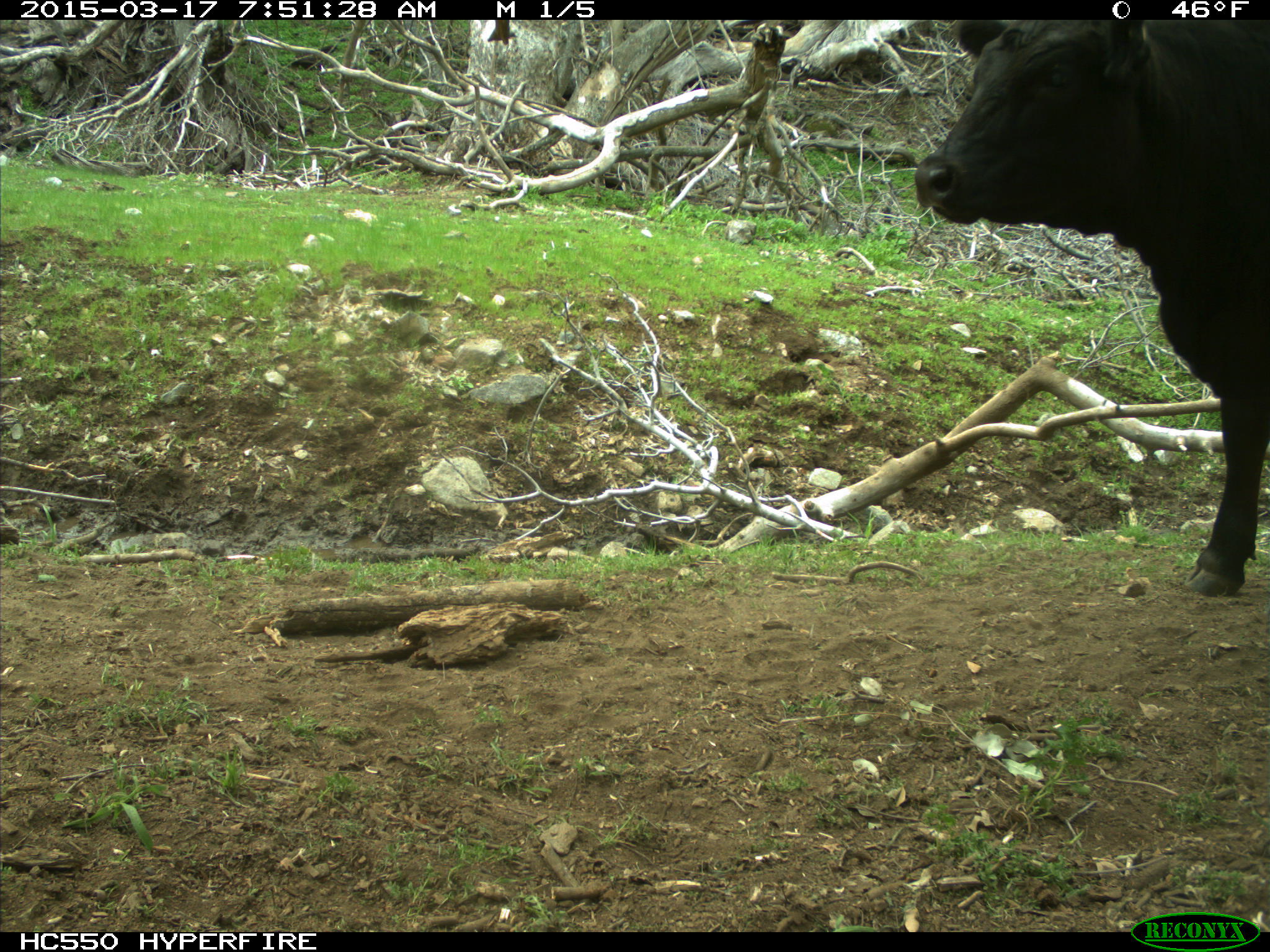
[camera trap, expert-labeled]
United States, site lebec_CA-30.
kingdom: Animalia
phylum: Chordata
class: Mammalia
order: Artiodactyla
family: Bovidae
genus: Bos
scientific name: Bos taurus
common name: domestic cow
Bos taurus (domestic cow).